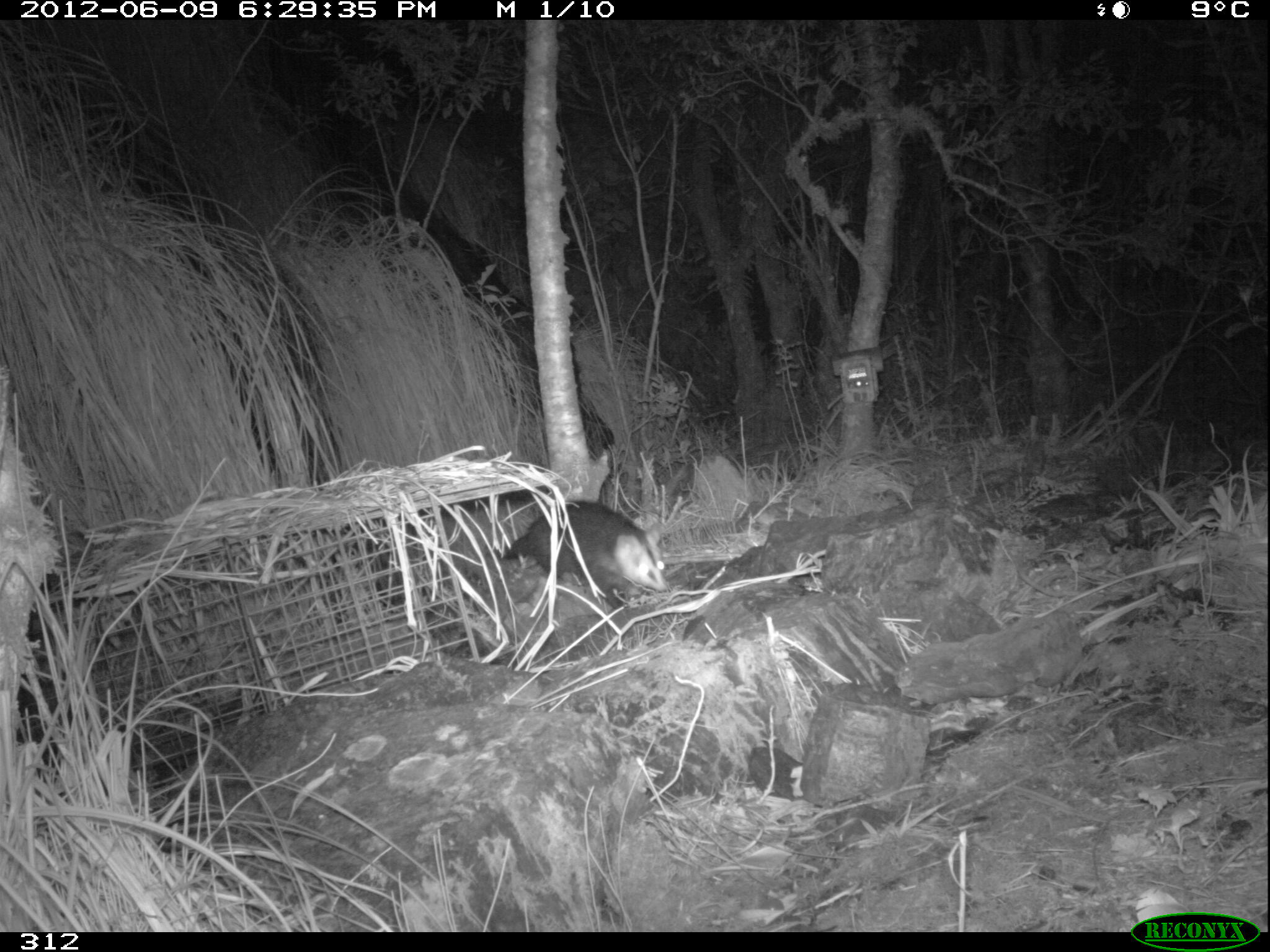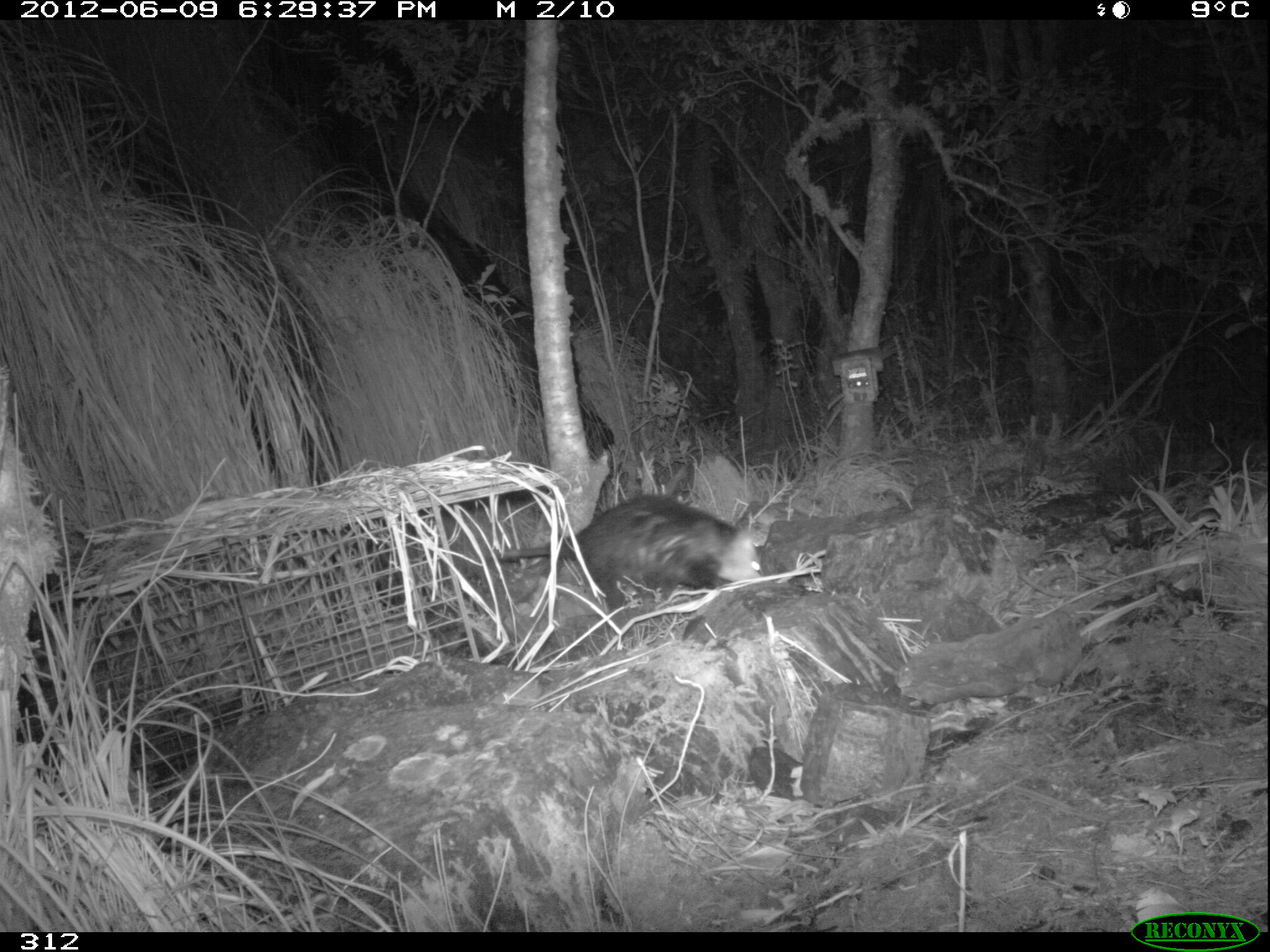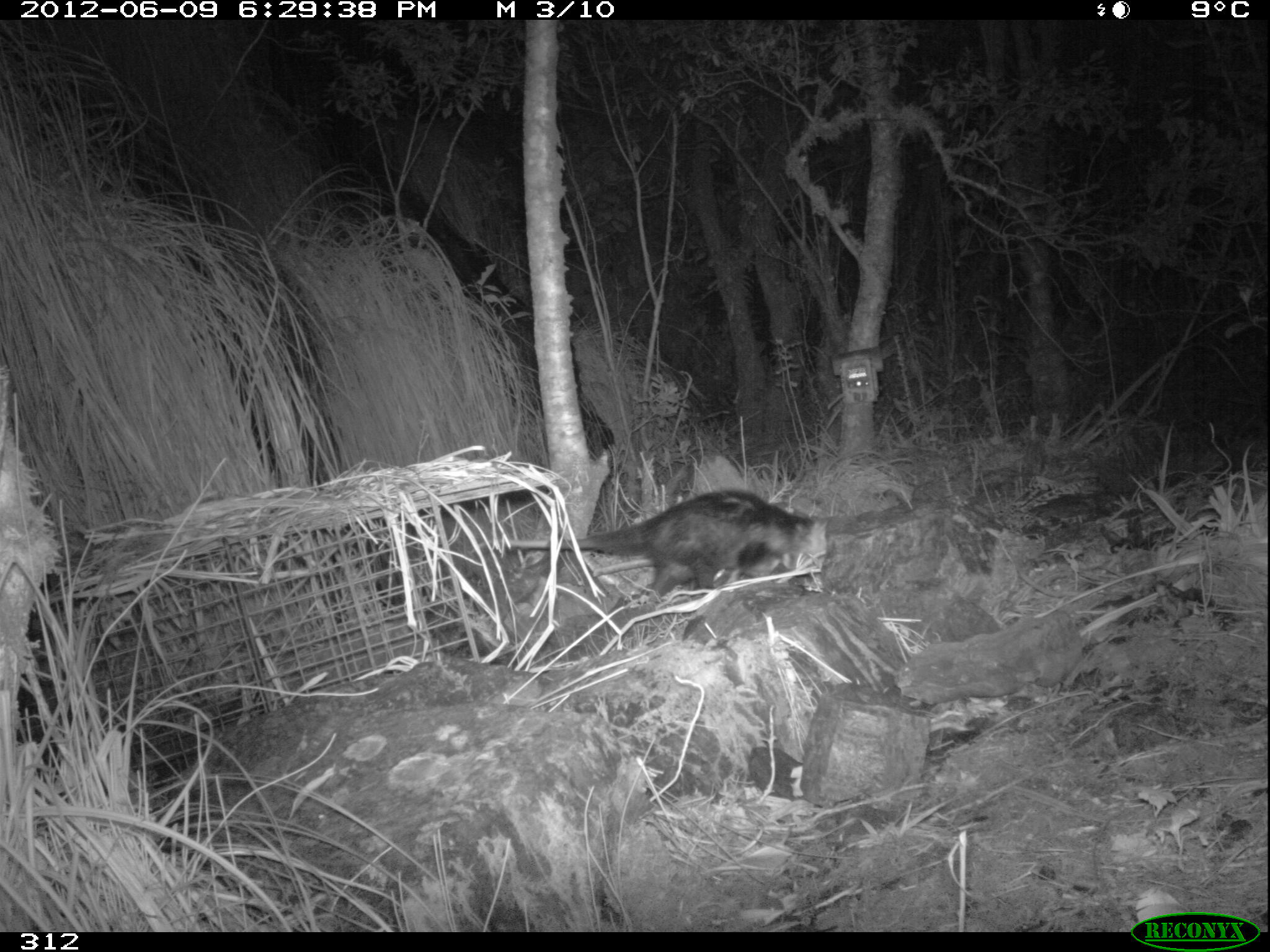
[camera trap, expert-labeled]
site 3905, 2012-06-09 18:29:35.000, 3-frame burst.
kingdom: Animalia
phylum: Chordata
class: Mammalia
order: Didelphimorphia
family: Didelphidae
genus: Didelphis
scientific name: Didelphis pernigra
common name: andean white-eared opossum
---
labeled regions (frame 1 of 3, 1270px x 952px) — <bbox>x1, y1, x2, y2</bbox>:
didelphis pernigra: <bbox>502, 499, 668, 608</bbox>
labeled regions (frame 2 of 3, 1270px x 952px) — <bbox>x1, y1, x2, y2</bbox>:
didelphis pernigra: <bbox>495, 493, 763, 636</bbox>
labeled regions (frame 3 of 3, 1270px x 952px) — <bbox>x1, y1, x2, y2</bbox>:
didelphis pernigra: <bbox>472, 487, 828, 608</bbox>